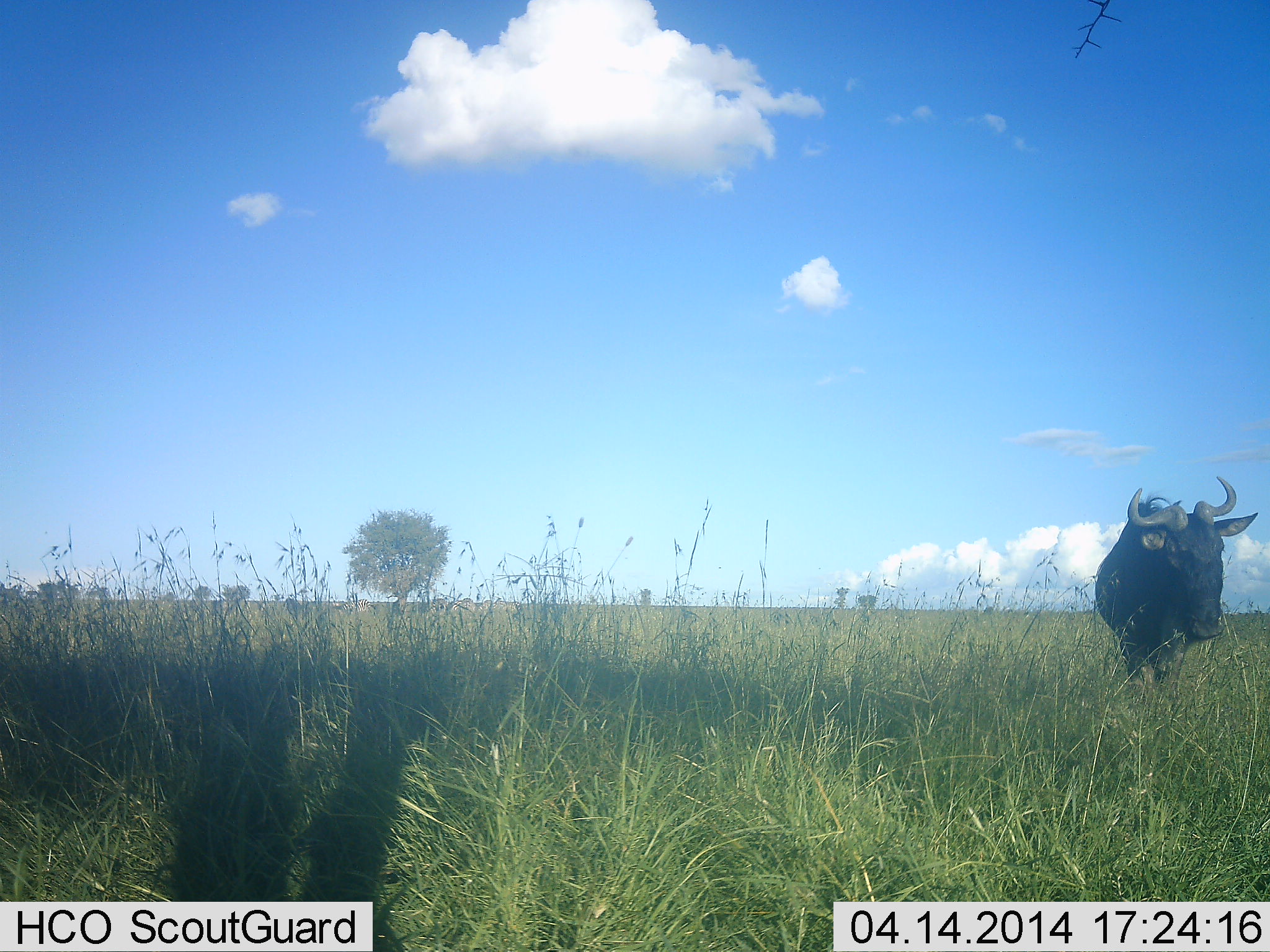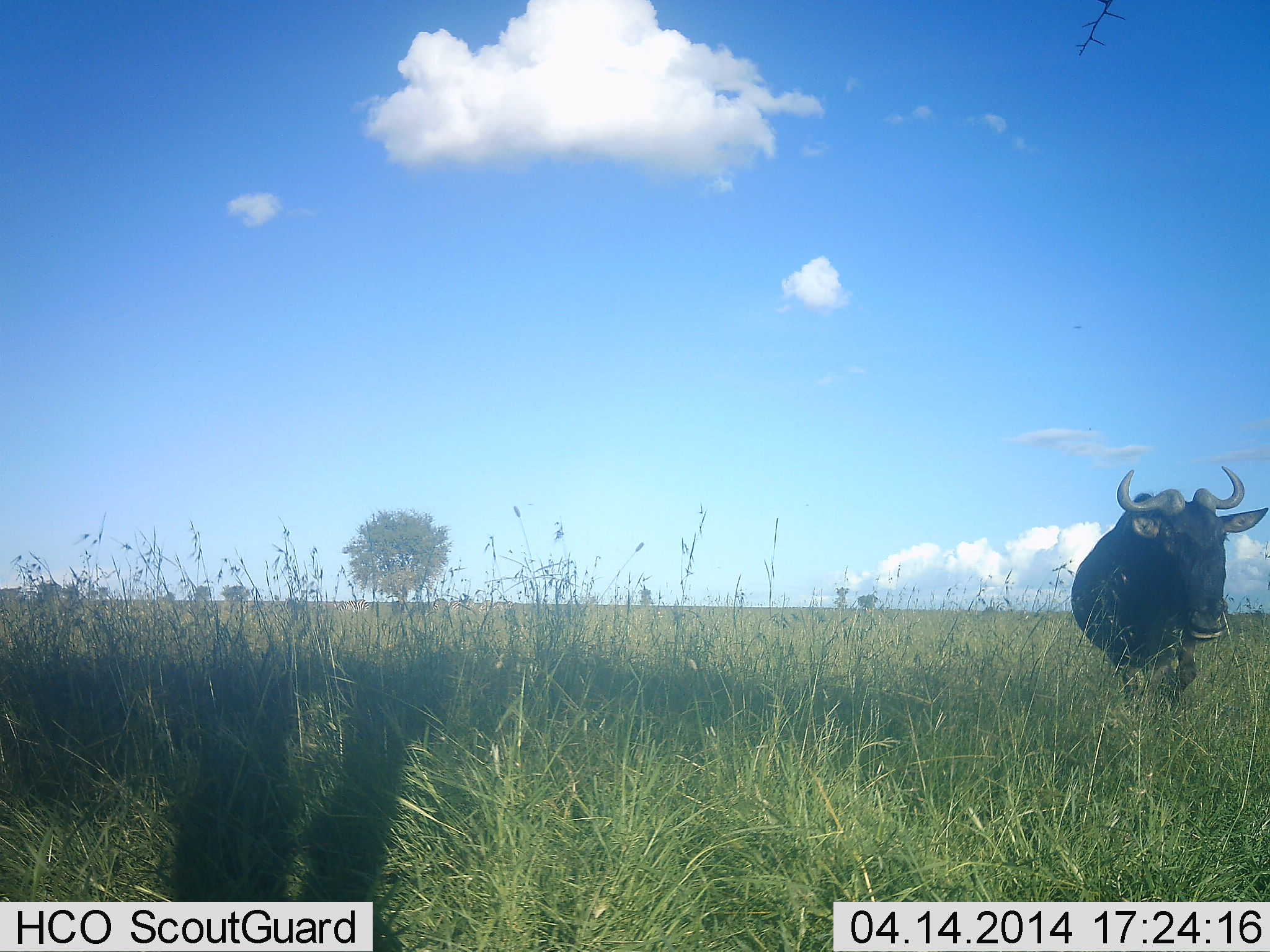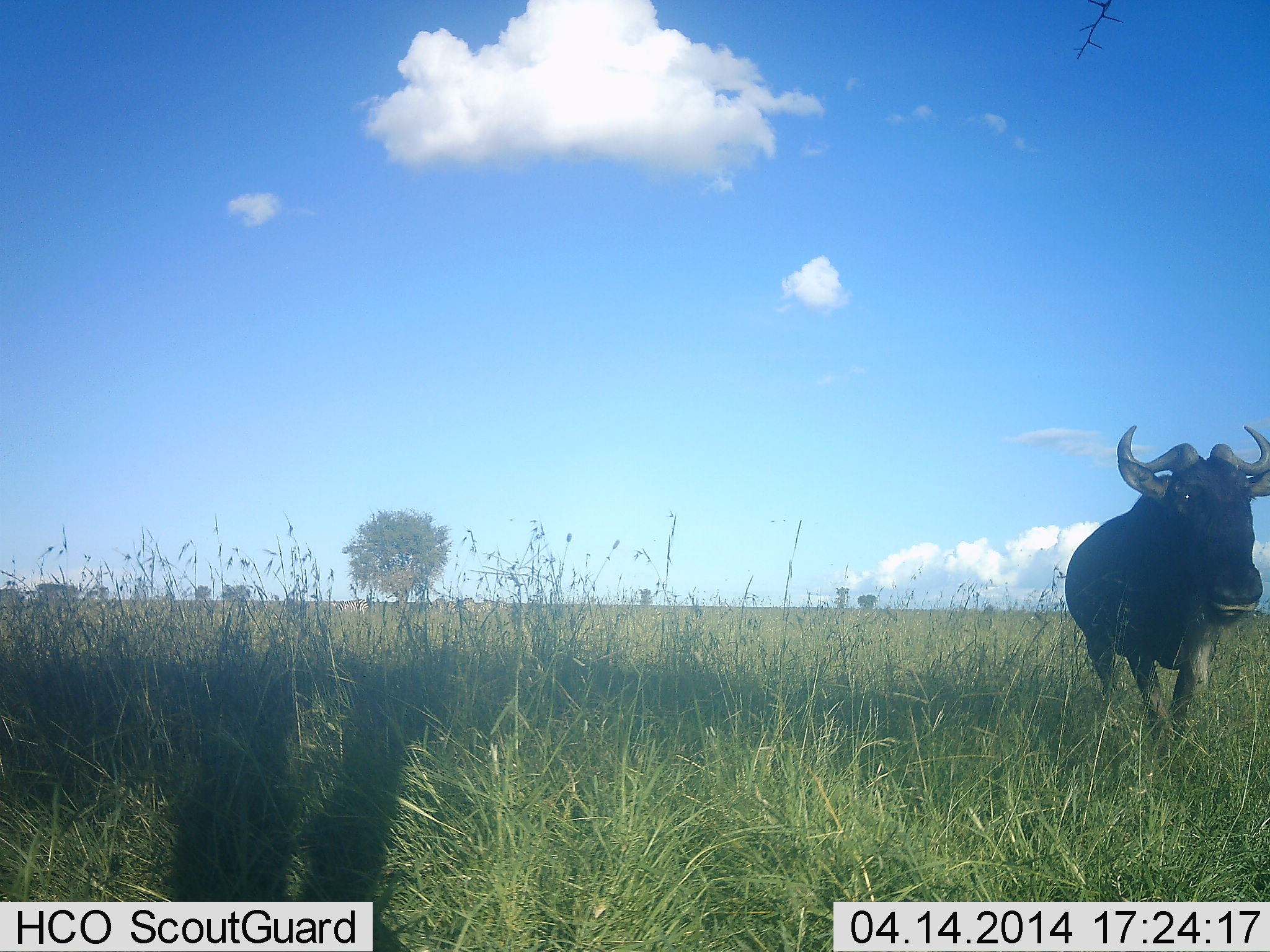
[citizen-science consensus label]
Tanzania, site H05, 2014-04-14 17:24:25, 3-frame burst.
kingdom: Animalia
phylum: Chordata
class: Mammalia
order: Artiodactyla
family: Bovidae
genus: Connochaetes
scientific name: Connochaetes taurinus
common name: blue wildebeest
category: wildebeest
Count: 1.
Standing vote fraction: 14%.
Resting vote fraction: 0%.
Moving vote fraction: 90%.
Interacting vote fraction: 0%.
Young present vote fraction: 0%.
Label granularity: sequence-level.